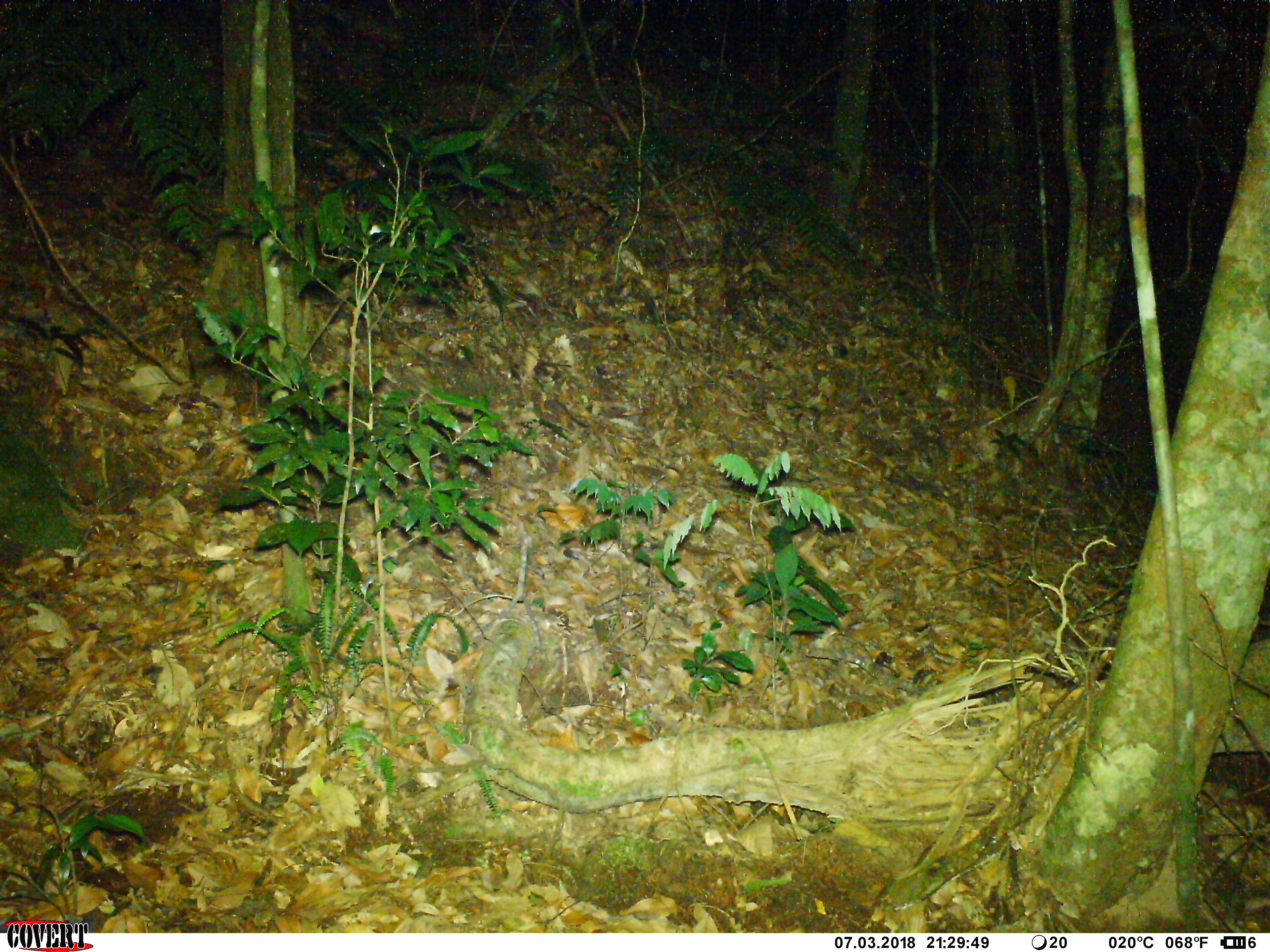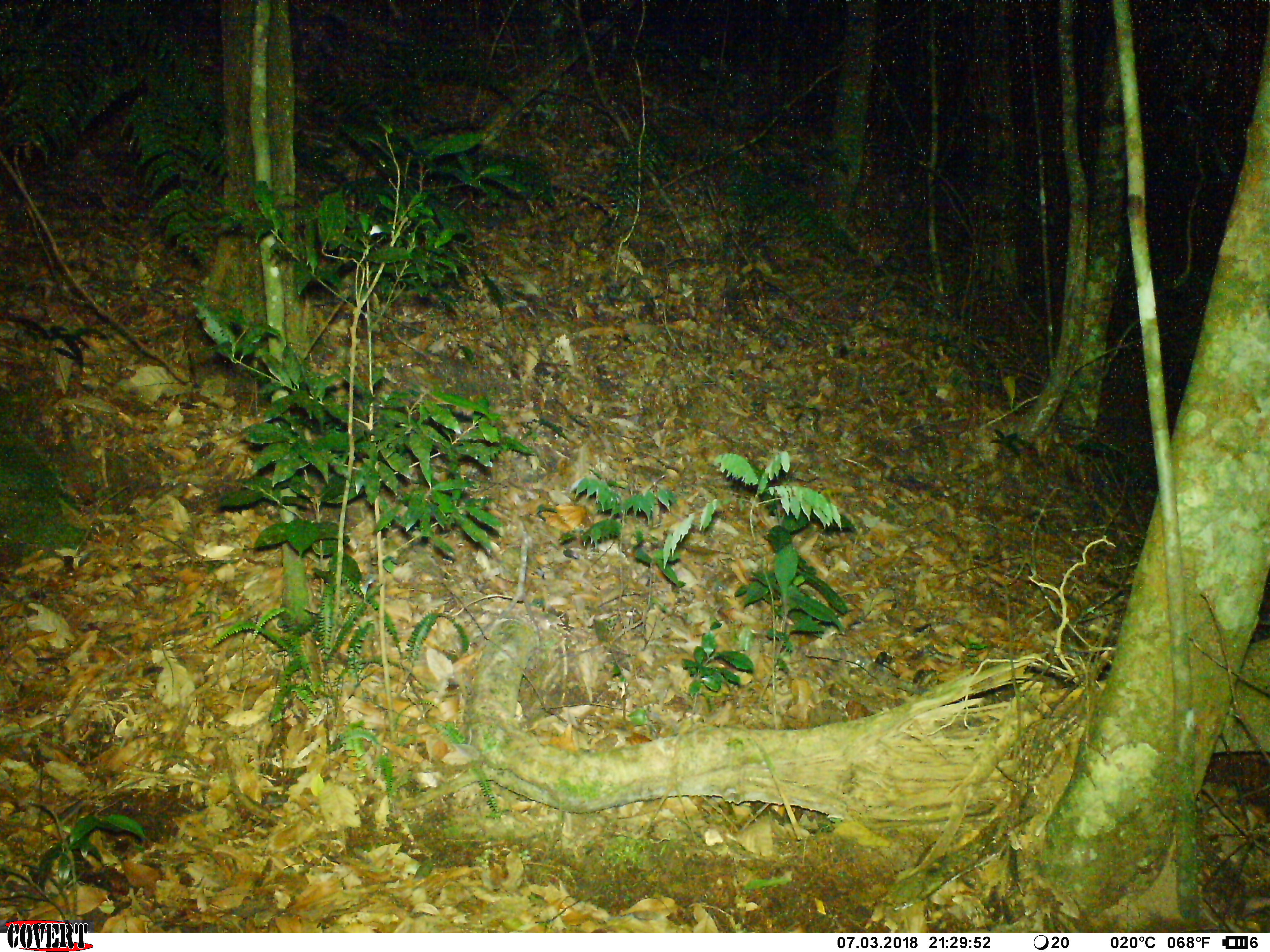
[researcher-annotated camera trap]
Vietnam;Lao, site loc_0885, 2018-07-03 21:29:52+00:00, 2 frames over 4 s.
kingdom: Animalia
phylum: Chordata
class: Mammalia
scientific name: Mammalia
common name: mammal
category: unidentified small mammal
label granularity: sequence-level